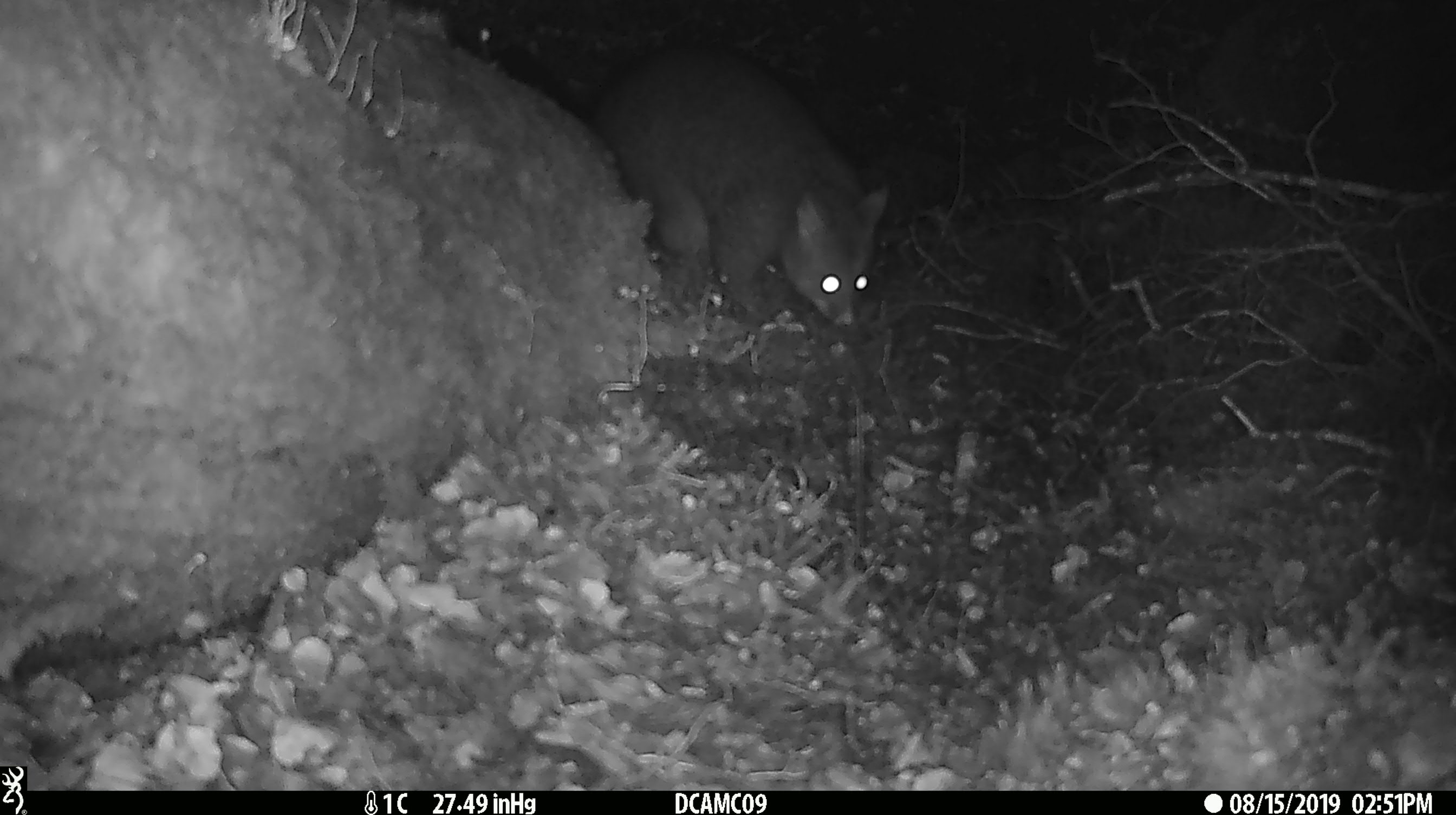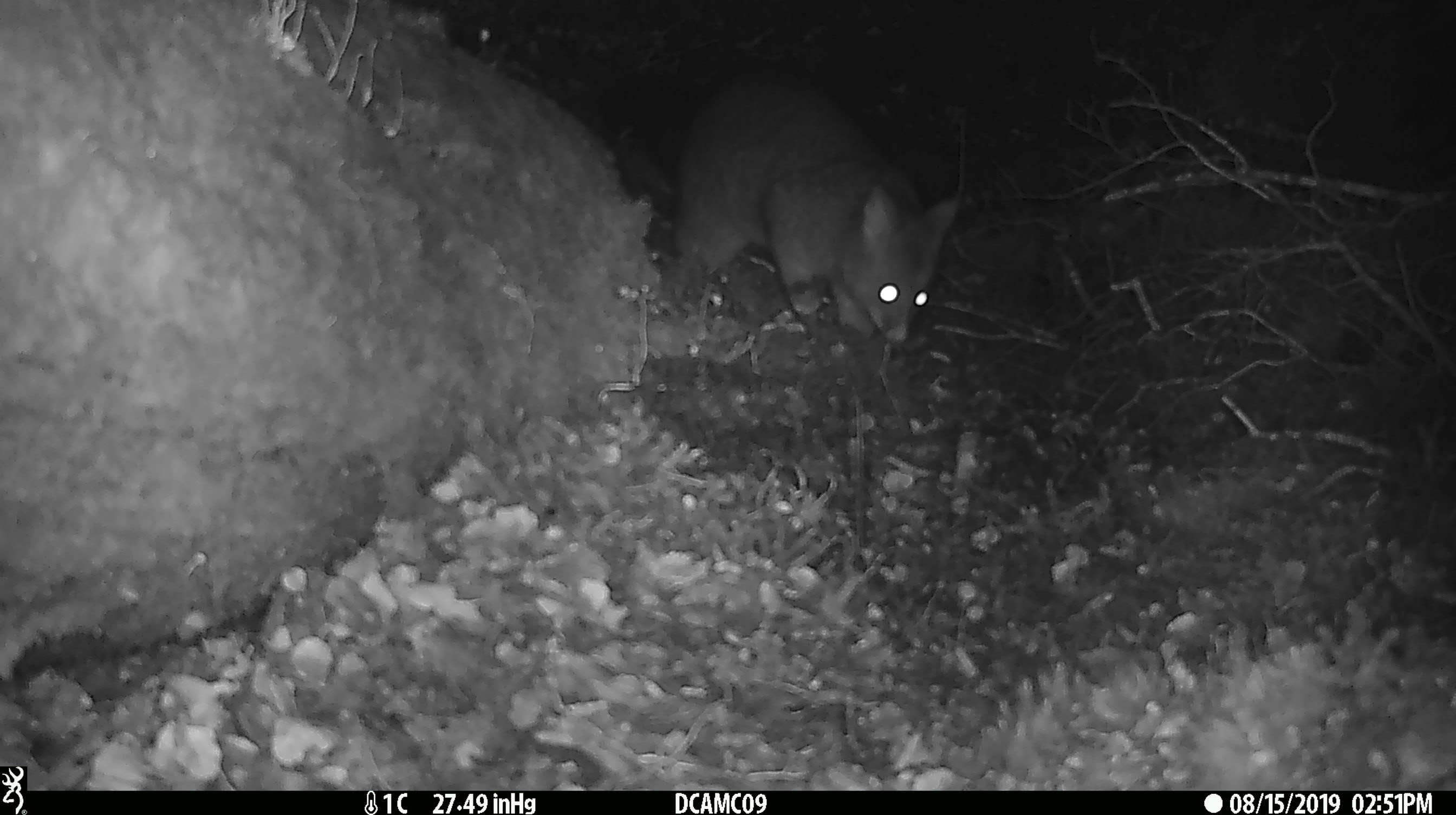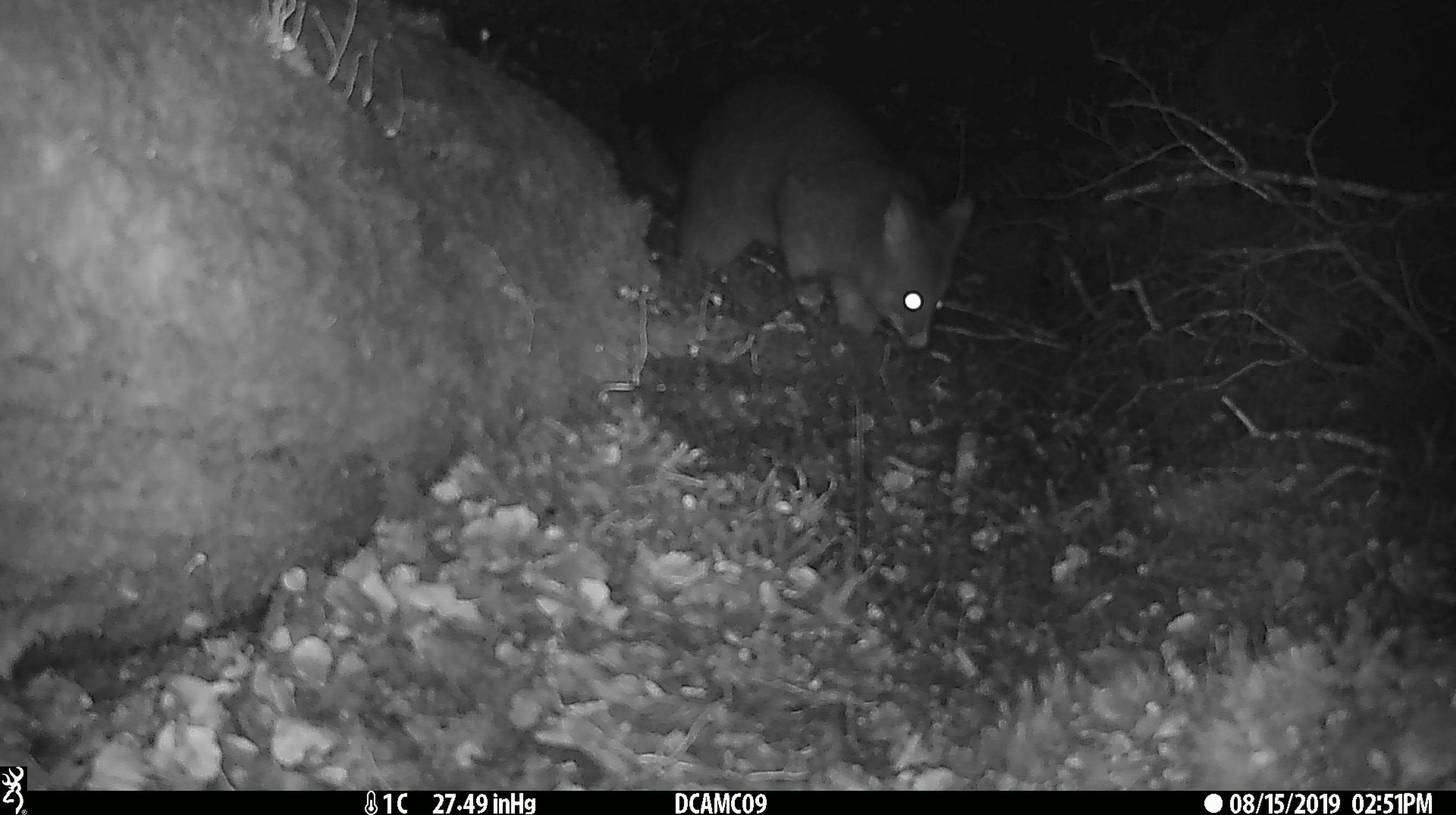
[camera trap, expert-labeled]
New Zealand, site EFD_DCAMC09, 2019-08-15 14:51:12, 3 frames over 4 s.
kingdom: Animalia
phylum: Chordata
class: Mammalia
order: Diprotodontia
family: Phalangeridae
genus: Trichosurus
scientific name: Trichosurus vulpecula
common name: common brushtail possum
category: possum